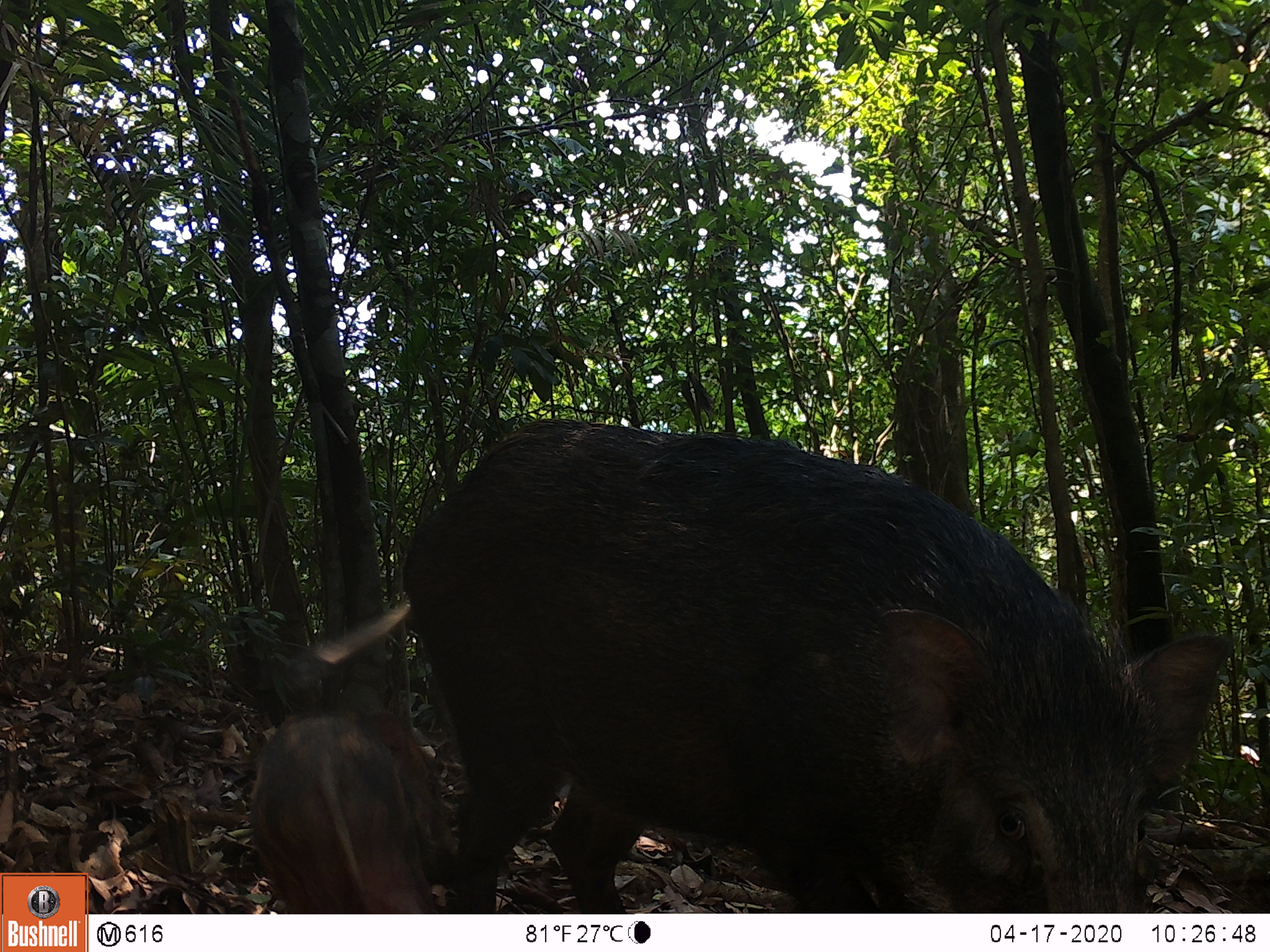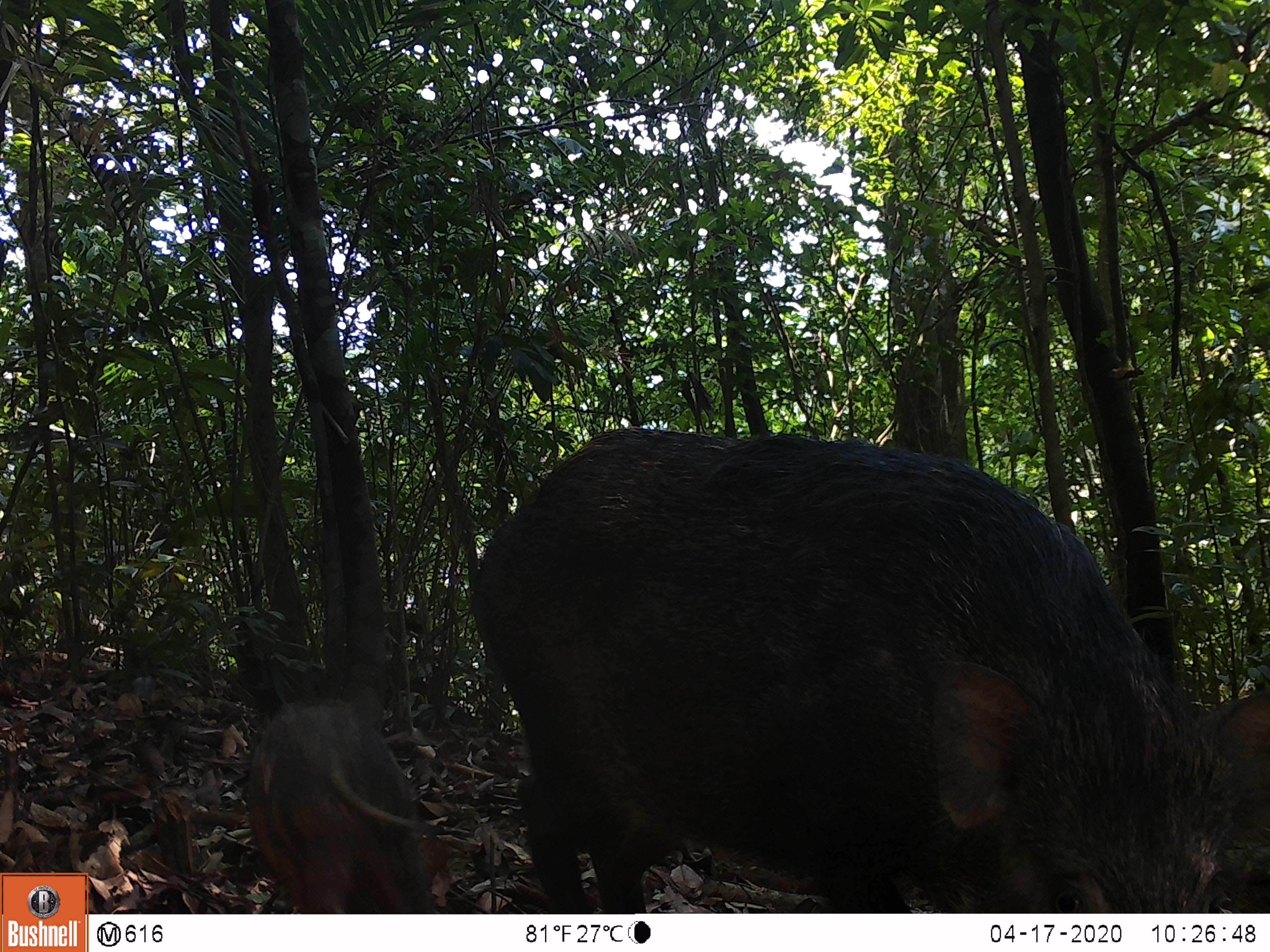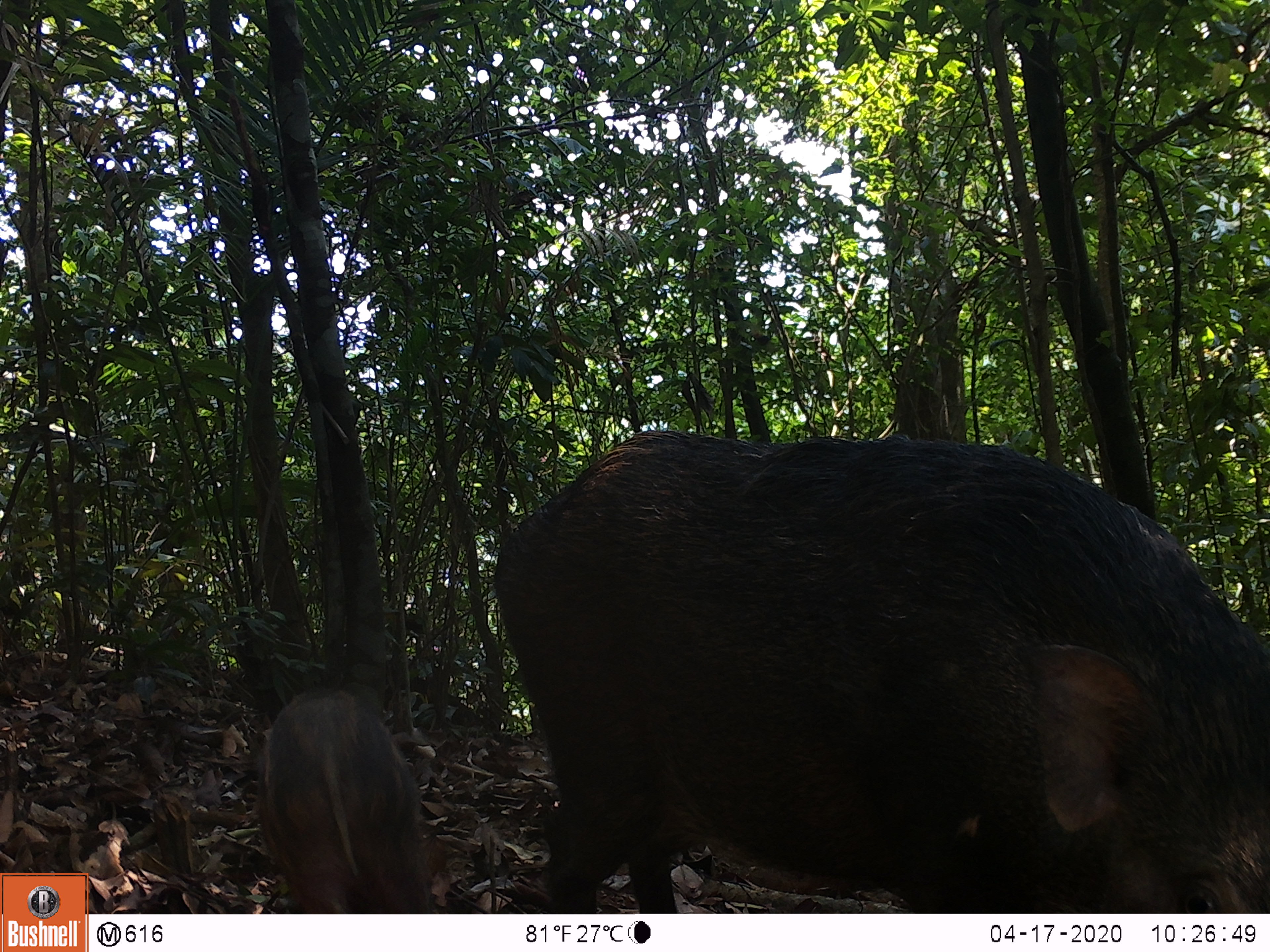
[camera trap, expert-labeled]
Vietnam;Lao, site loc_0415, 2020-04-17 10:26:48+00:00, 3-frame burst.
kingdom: Animalia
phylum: Chordata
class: Mammalia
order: Artiodactyla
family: Suidae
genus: Sus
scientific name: Sus scrofa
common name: eurasian wild pig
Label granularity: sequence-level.